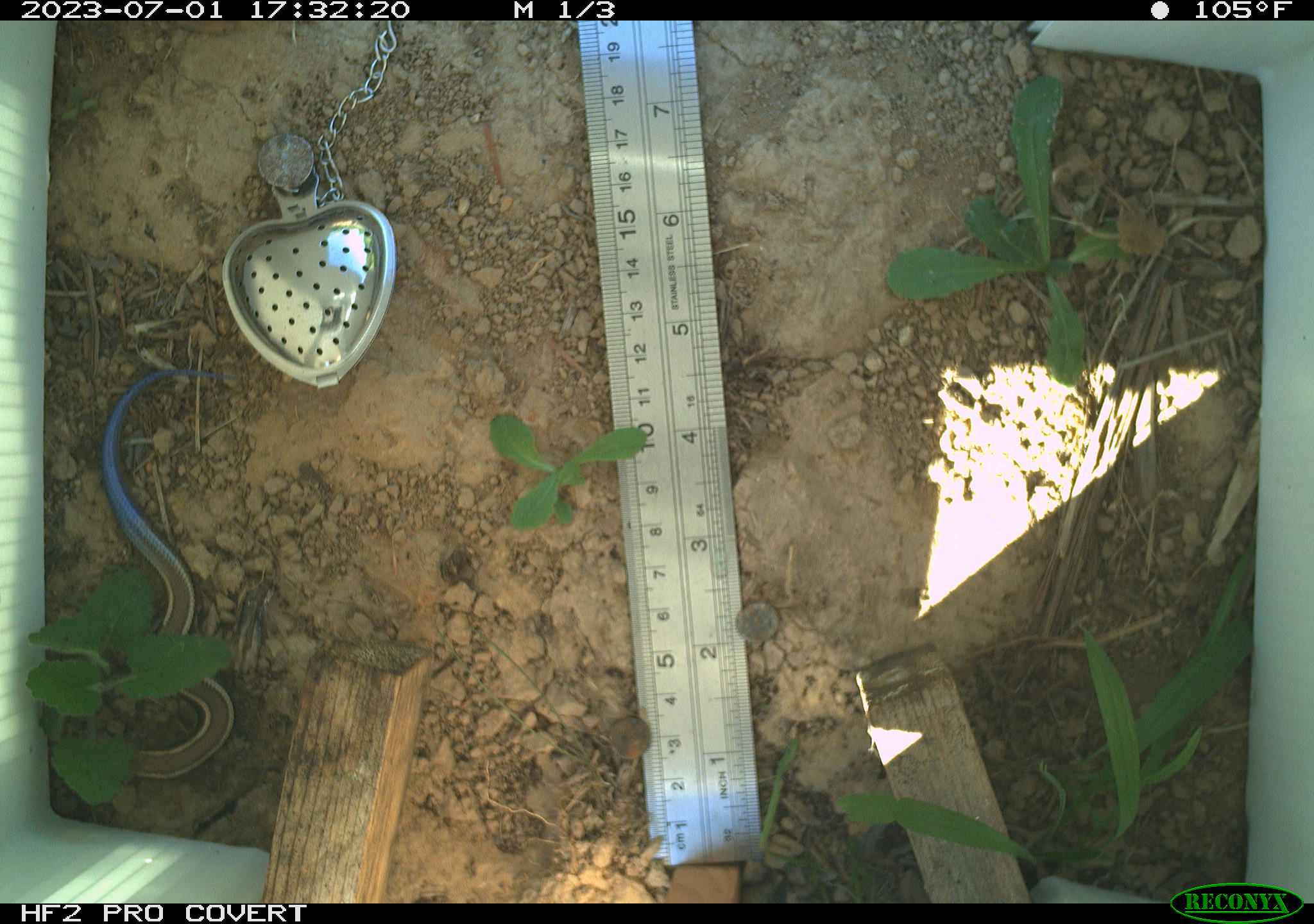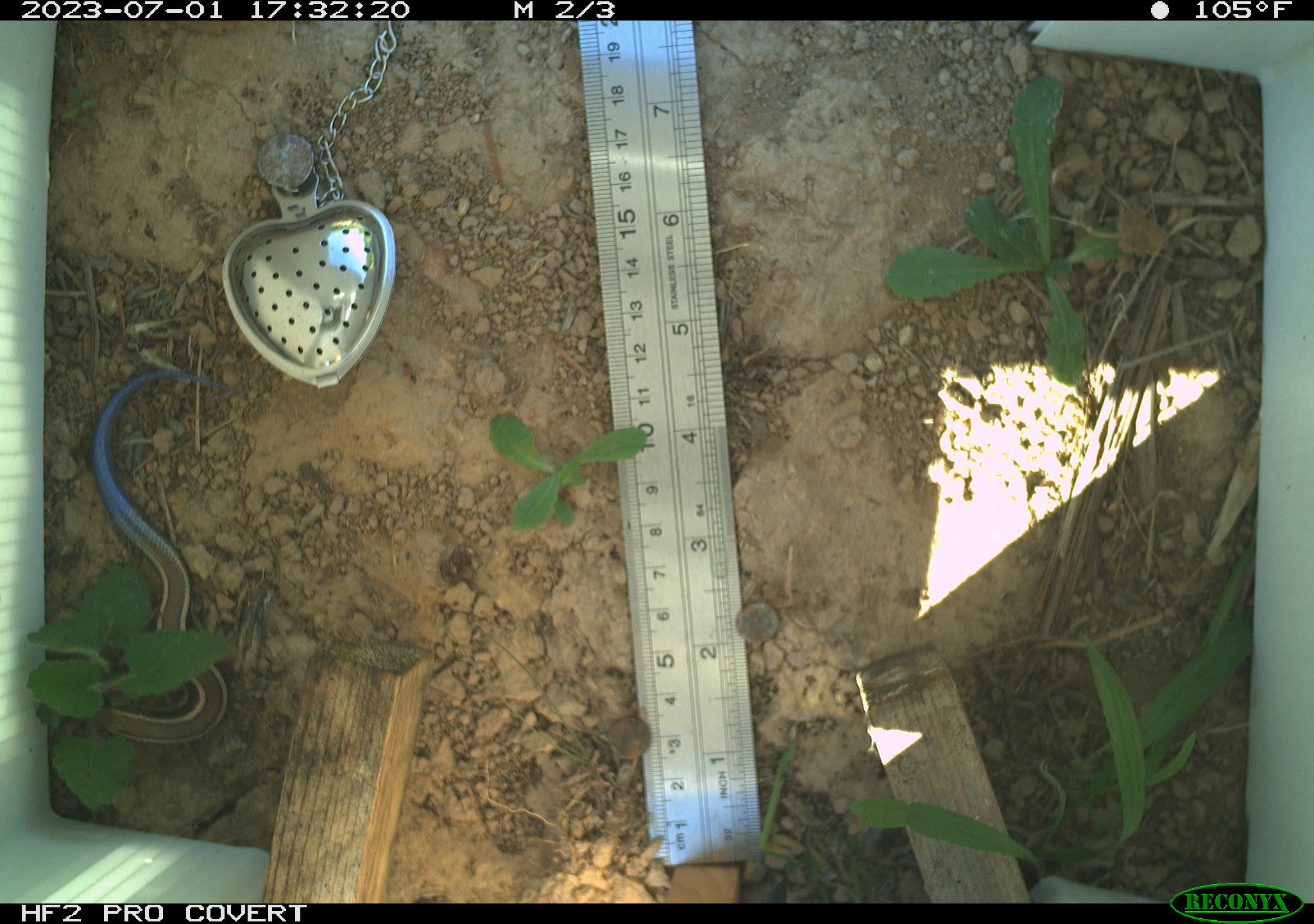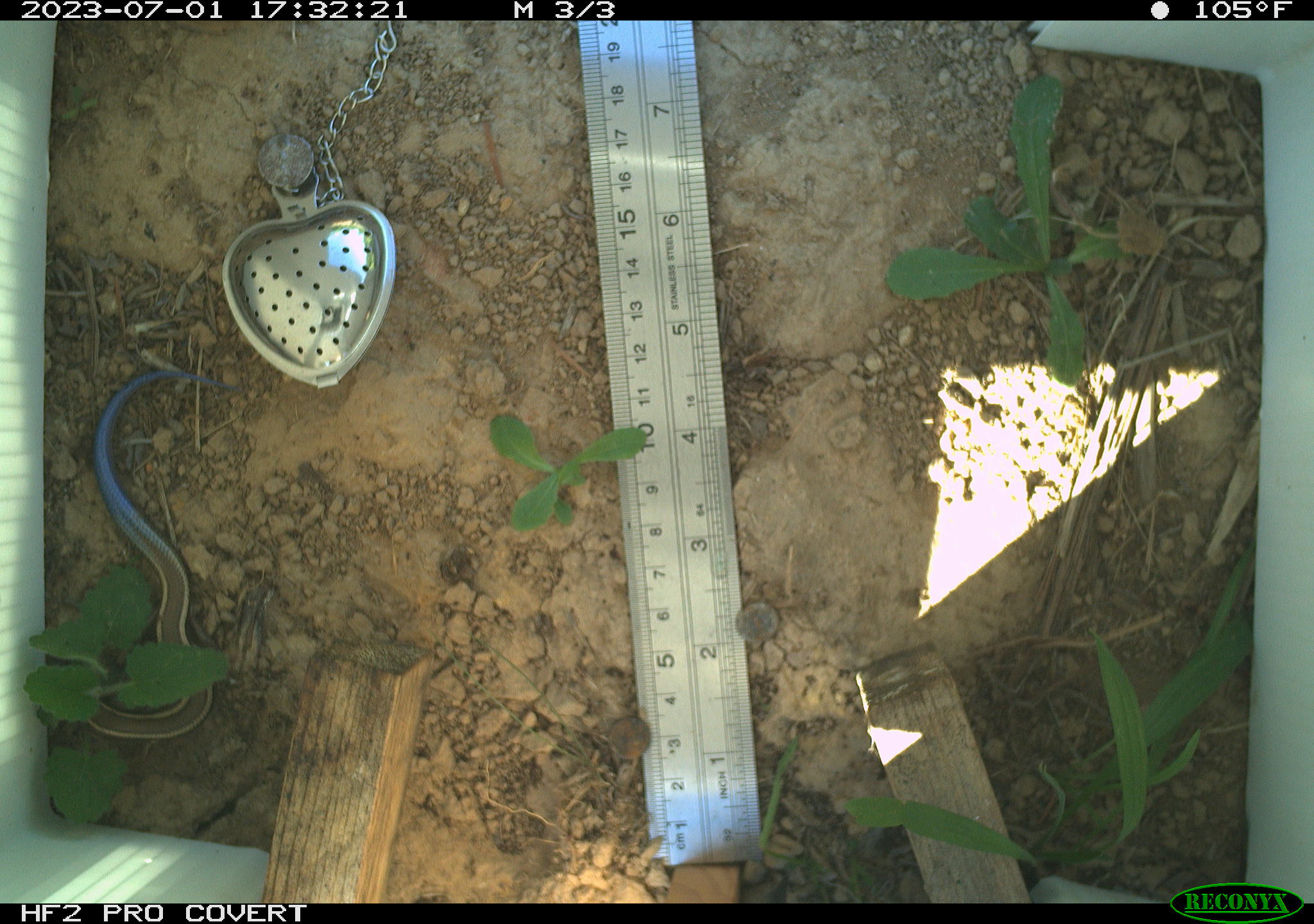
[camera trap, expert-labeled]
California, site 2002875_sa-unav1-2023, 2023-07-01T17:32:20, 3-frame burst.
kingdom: Animalia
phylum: Chordata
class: Reptilia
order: Squamata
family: Scincidae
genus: Plestiodon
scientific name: Plestiodon skiltonianus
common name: western skink